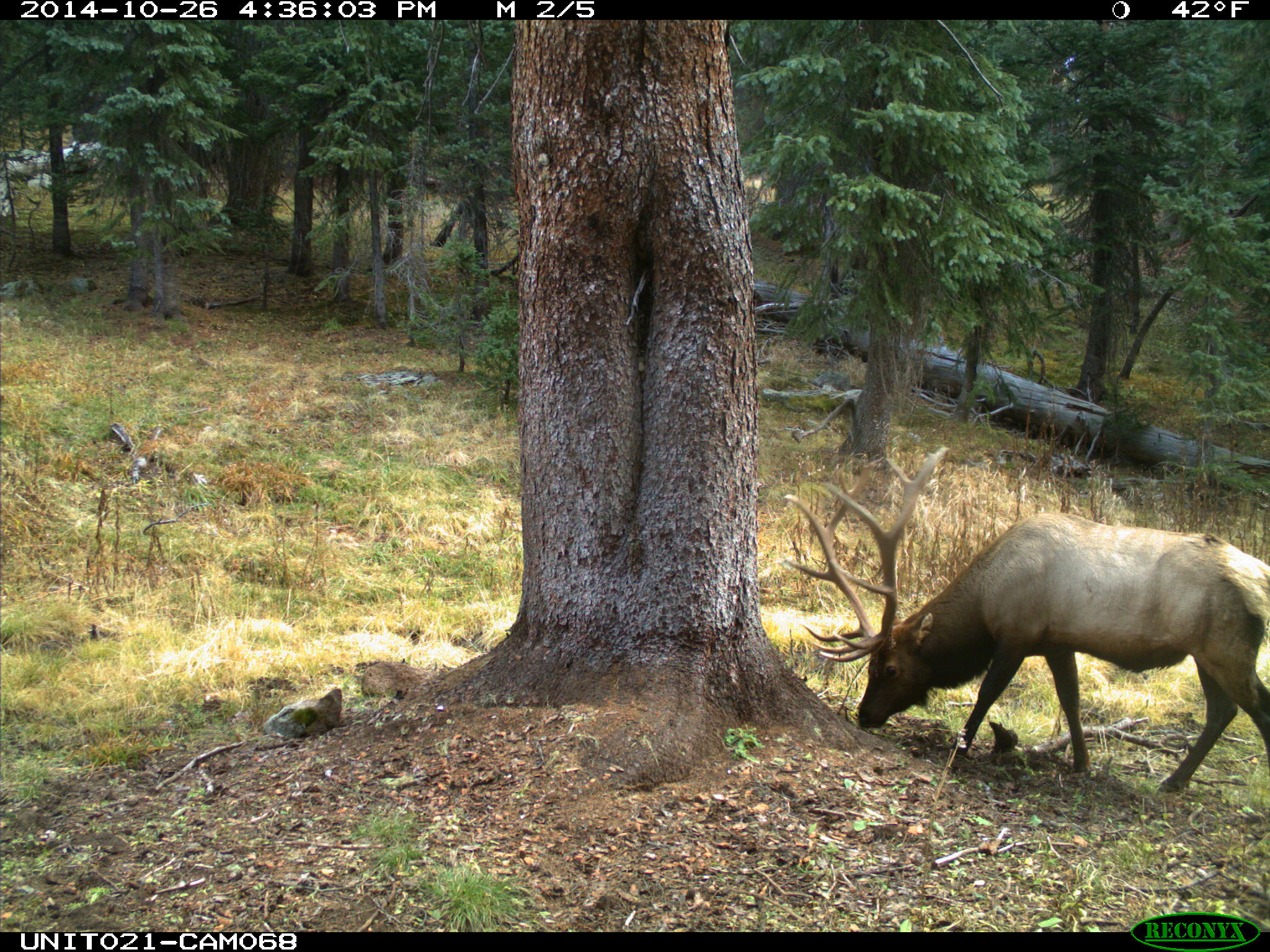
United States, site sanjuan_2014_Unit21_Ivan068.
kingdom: Animalia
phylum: Chordata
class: Mammalia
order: Artiodactyla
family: Cervidae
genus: Cervus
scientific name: Cervus elaphus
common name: red deer